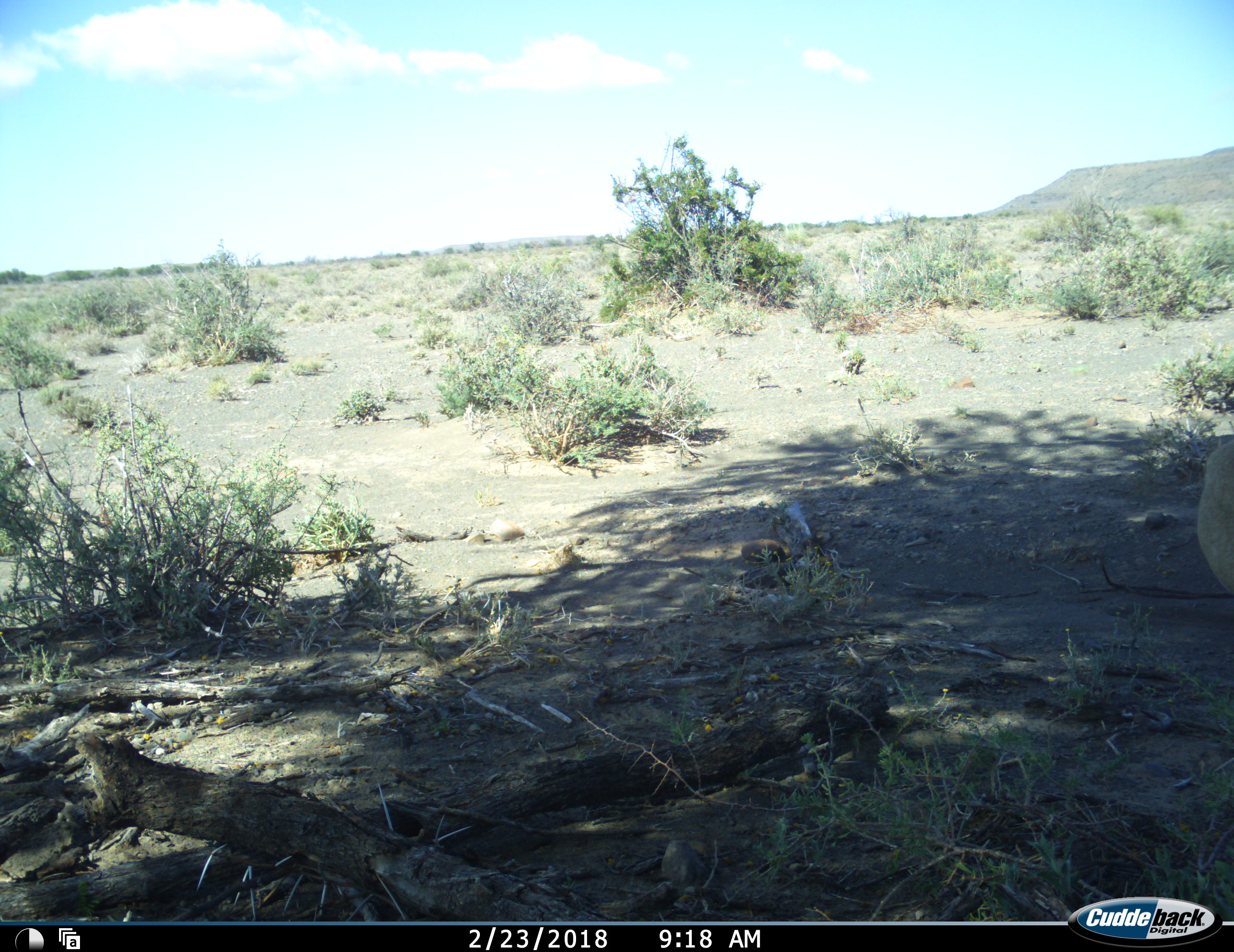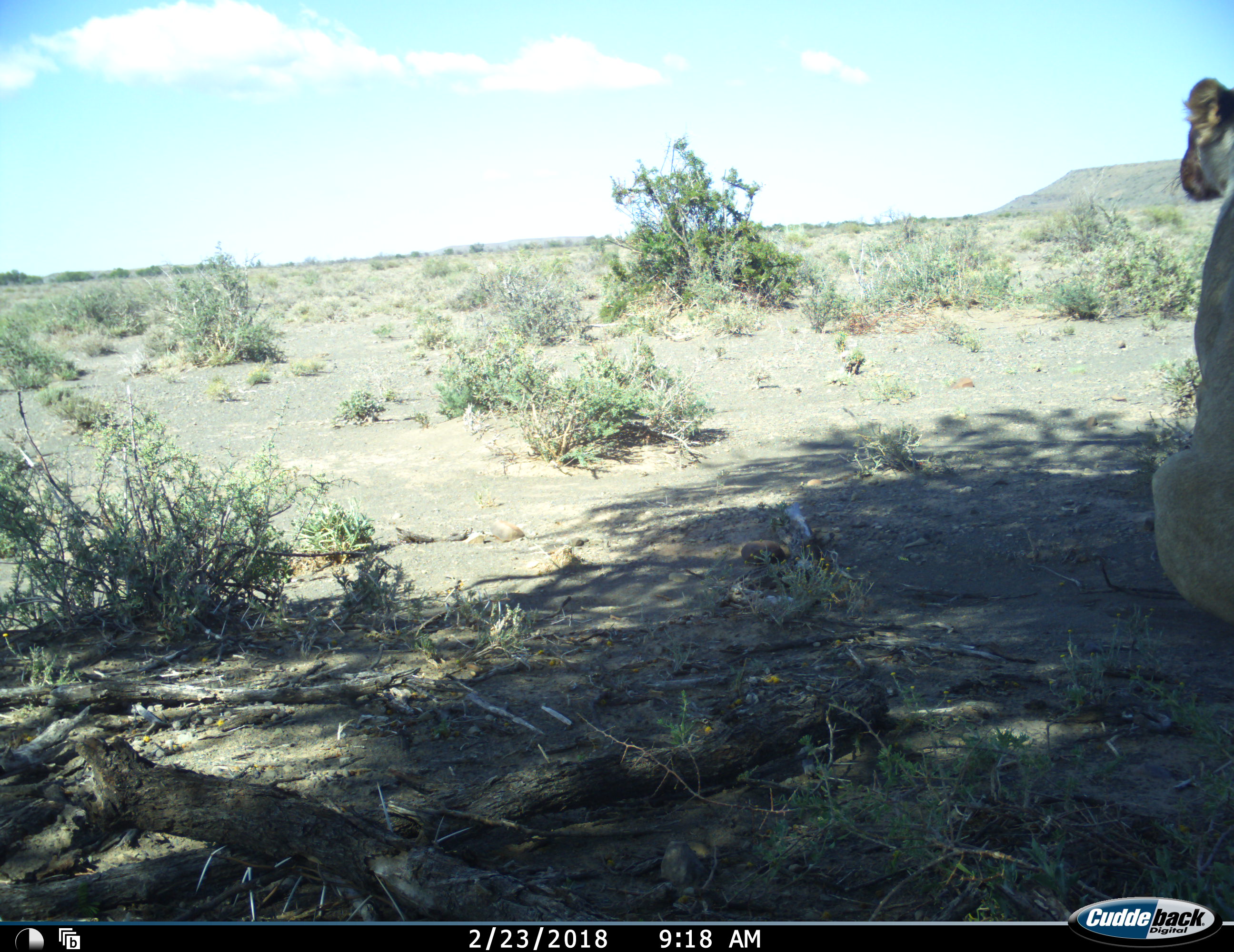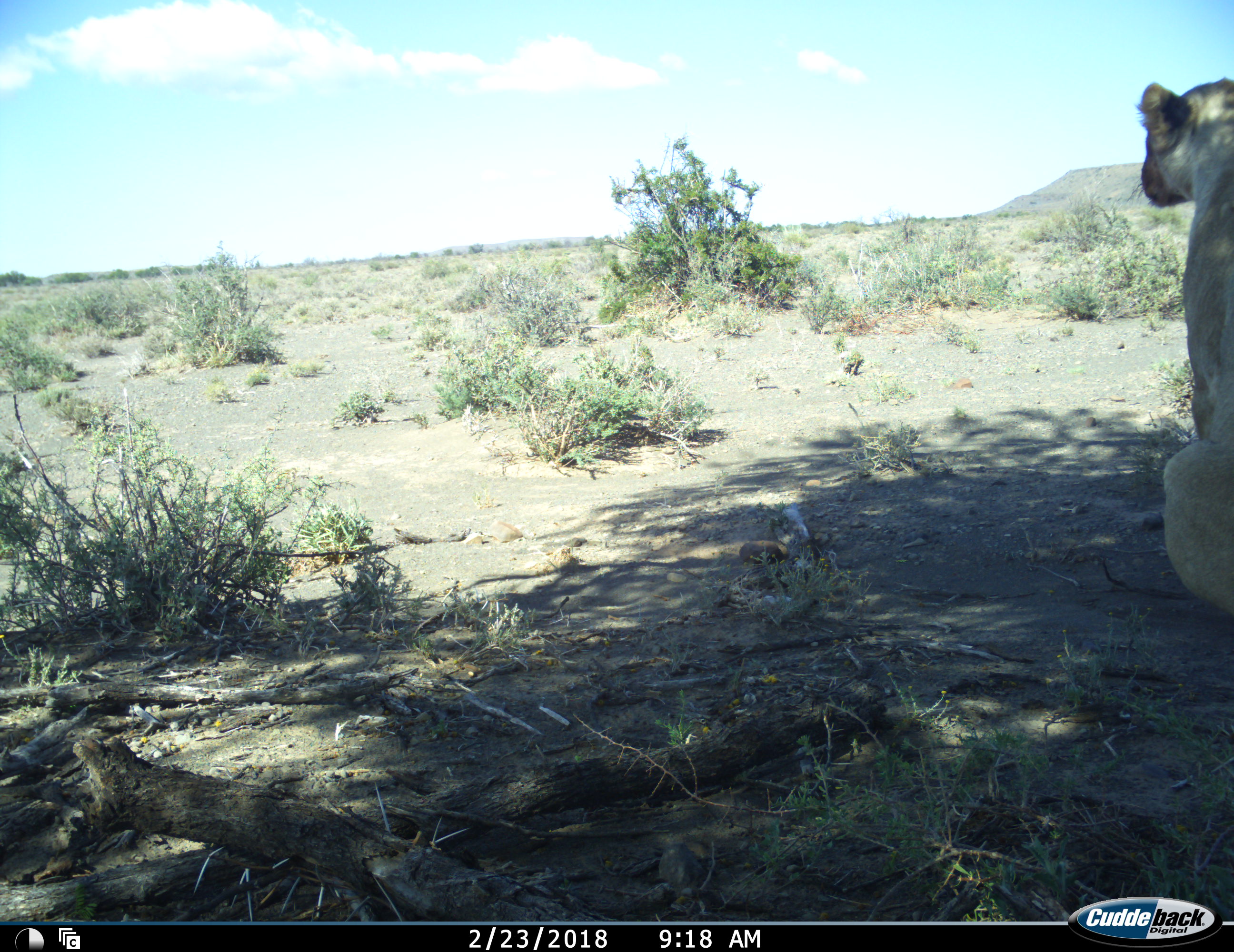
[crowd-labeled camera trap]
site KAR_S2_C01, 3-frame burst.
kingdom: Animalia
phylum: Chordata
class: Mammalia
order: Carnivora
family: Felidae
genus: Panthera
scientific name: Panthera leo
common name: lion female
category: lionfemale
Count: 1.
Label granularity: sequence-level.